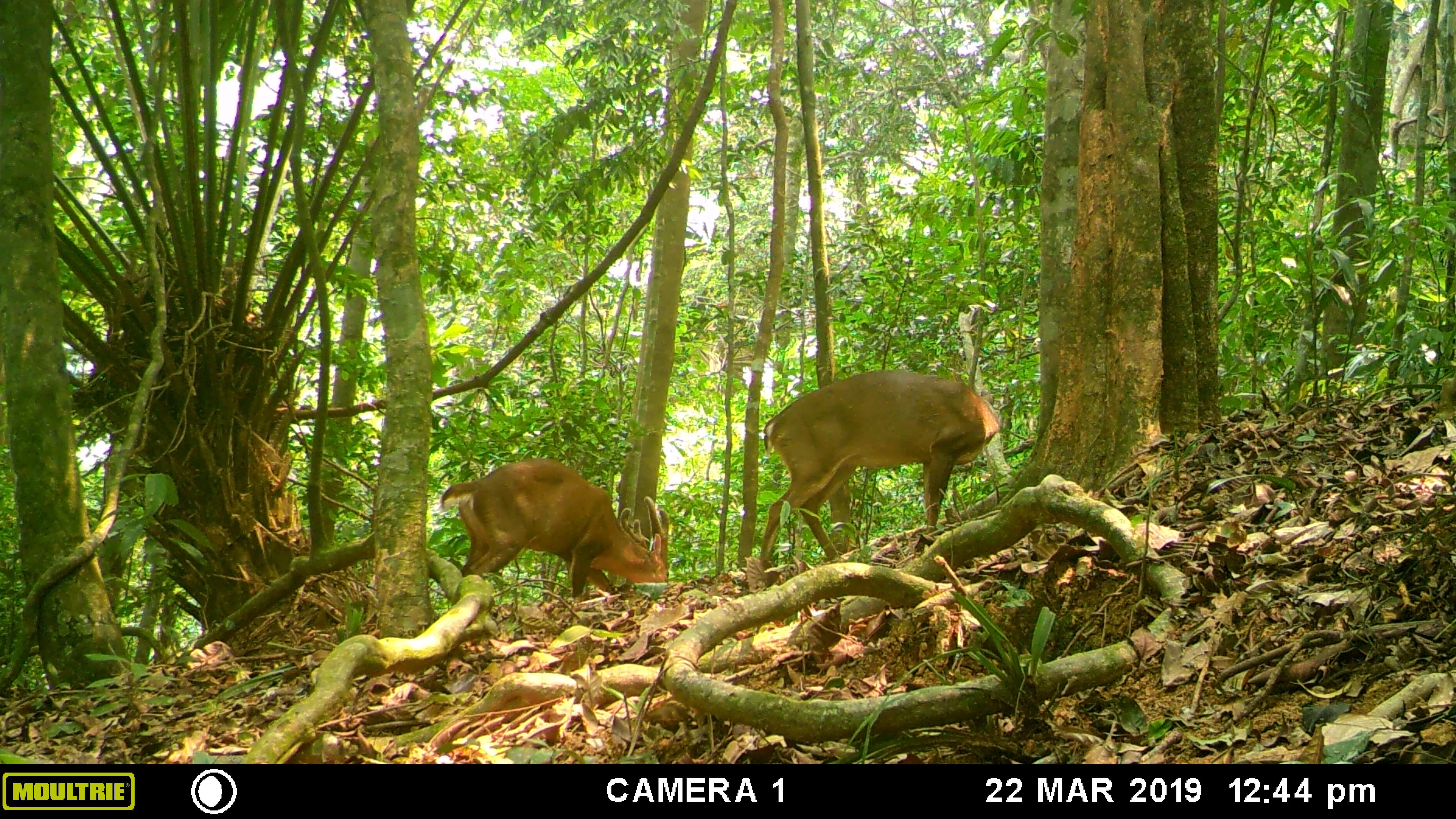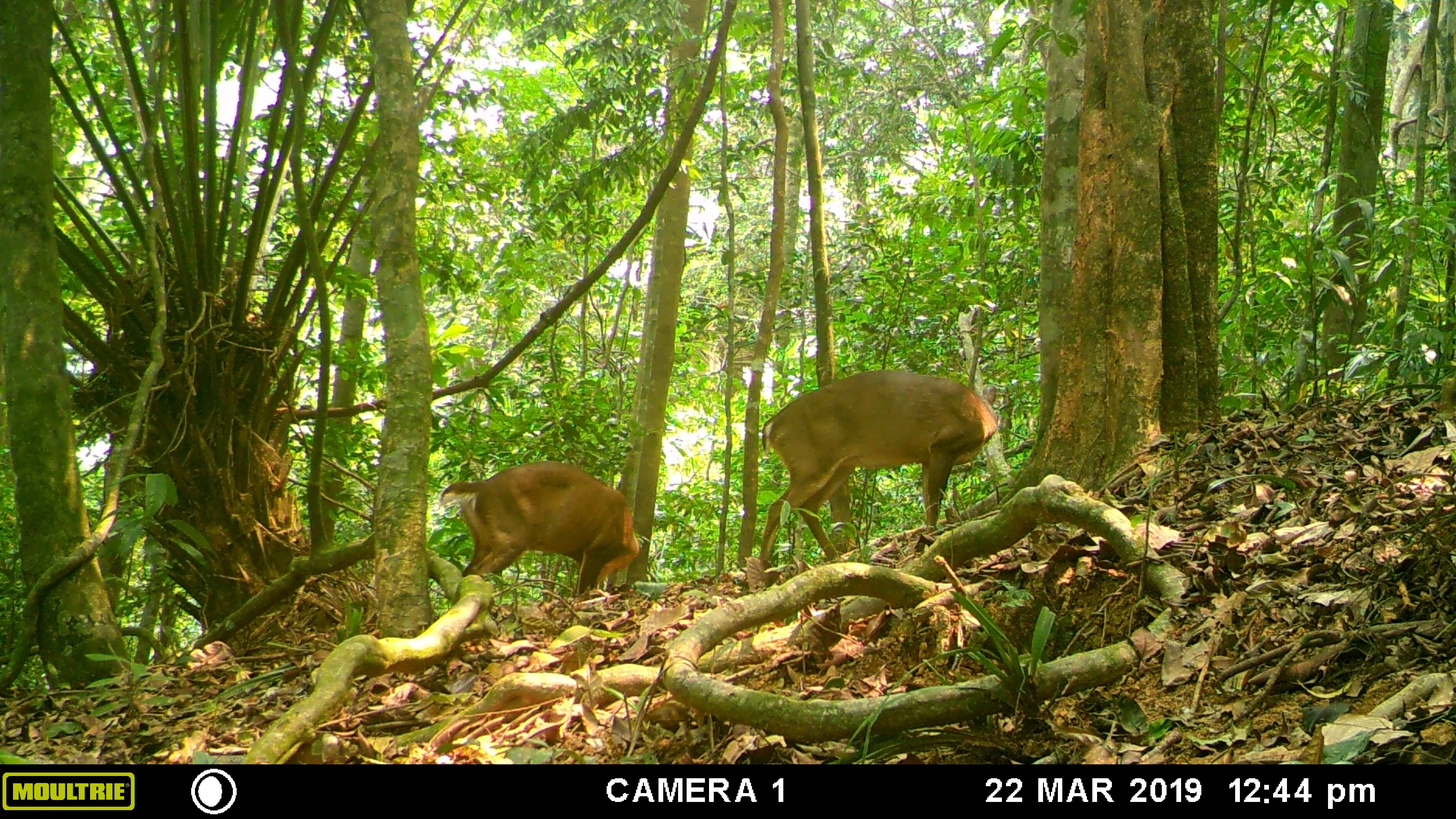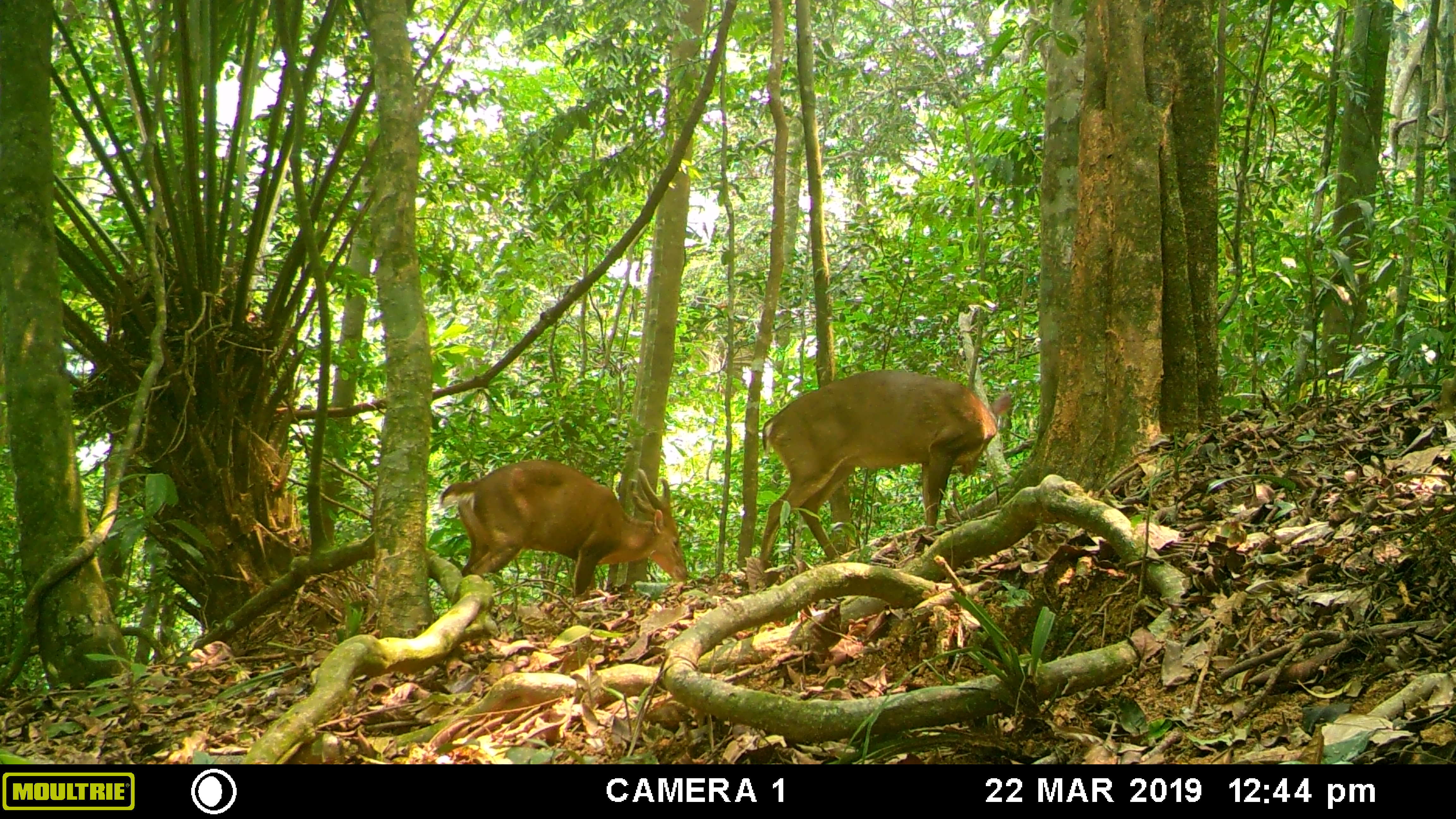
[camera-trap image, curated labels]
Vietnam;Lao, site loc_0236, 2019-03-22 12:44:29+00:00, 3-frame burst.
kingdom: Animalia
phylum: Chordata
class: Mammalia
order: Artiodactyla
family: Cervidae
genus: Muntiacus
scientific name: Muntiacus vuquangensis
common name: large-antlered muntjac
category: large antlered muntjac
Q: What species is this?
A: Large antlered muntjac (large-antlered muntjac) (Muntiacus vuquangensis).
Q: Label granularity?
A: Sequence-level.